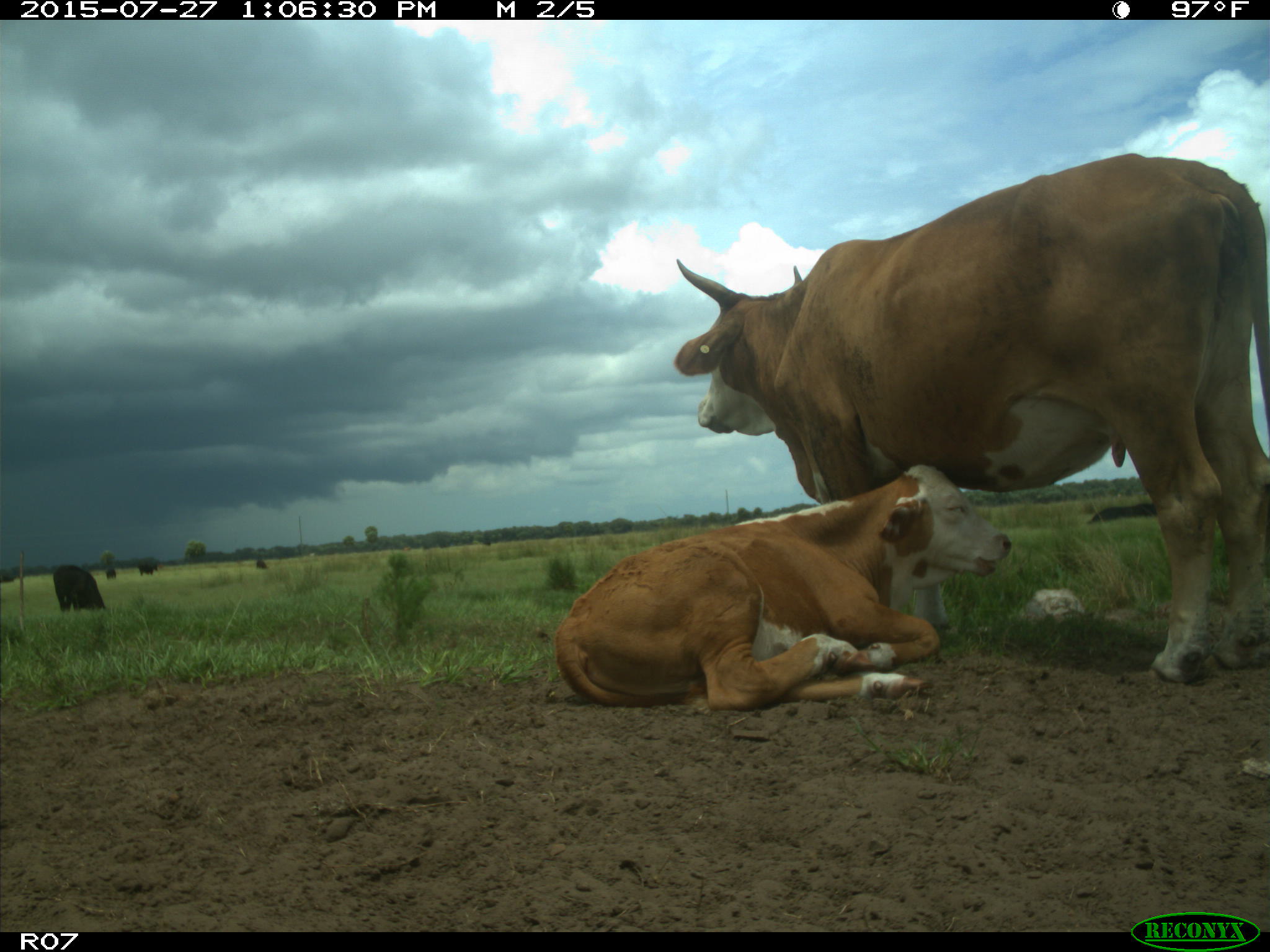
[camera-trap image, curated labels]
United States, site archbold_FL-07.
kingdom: Animalia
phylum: Chordata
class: Mammalia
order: Artiodactyla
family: Bovidae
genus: Bos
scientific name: Bos taurus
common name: domestic cow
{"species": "Bos taurus (domestic cow)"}